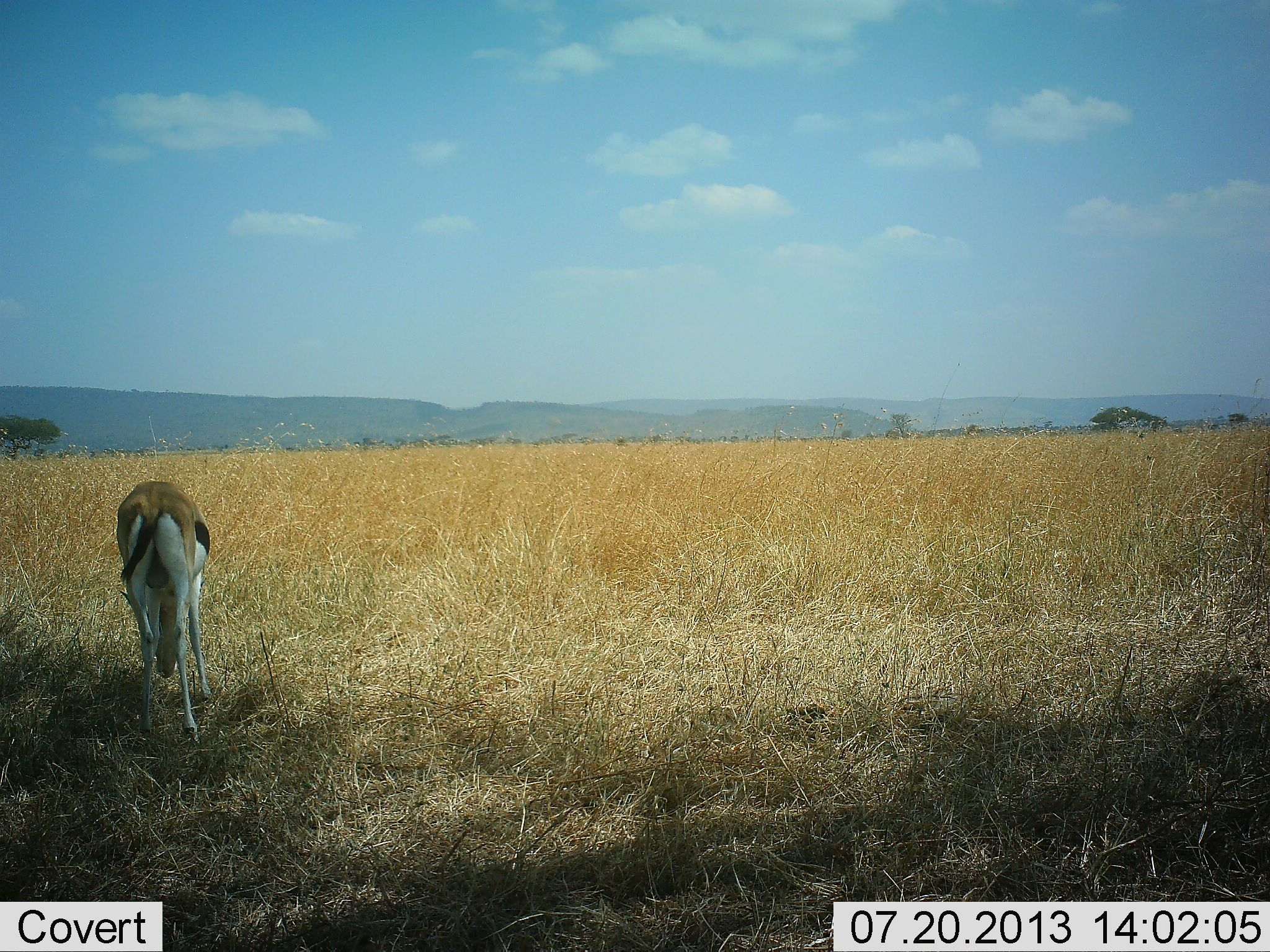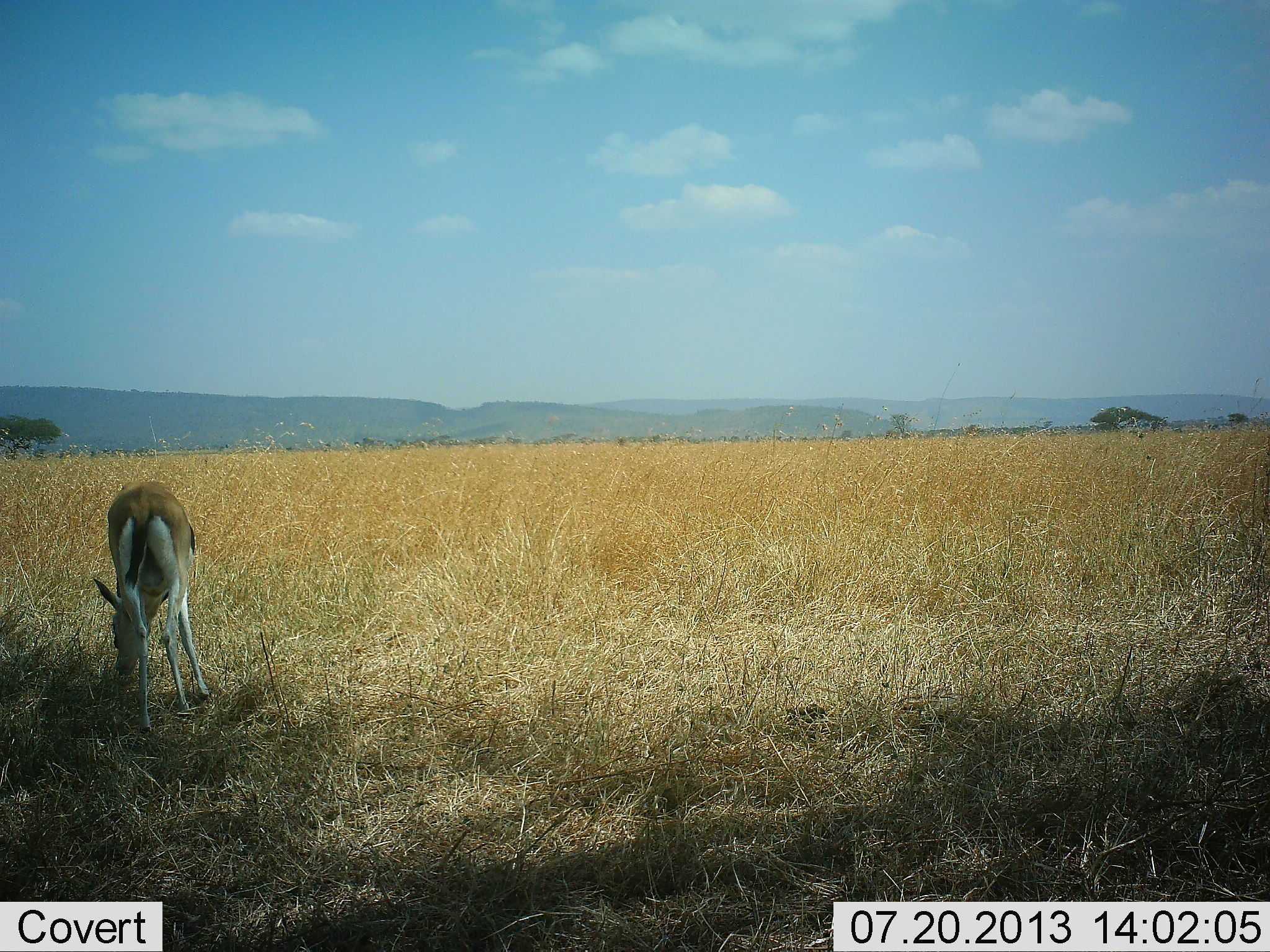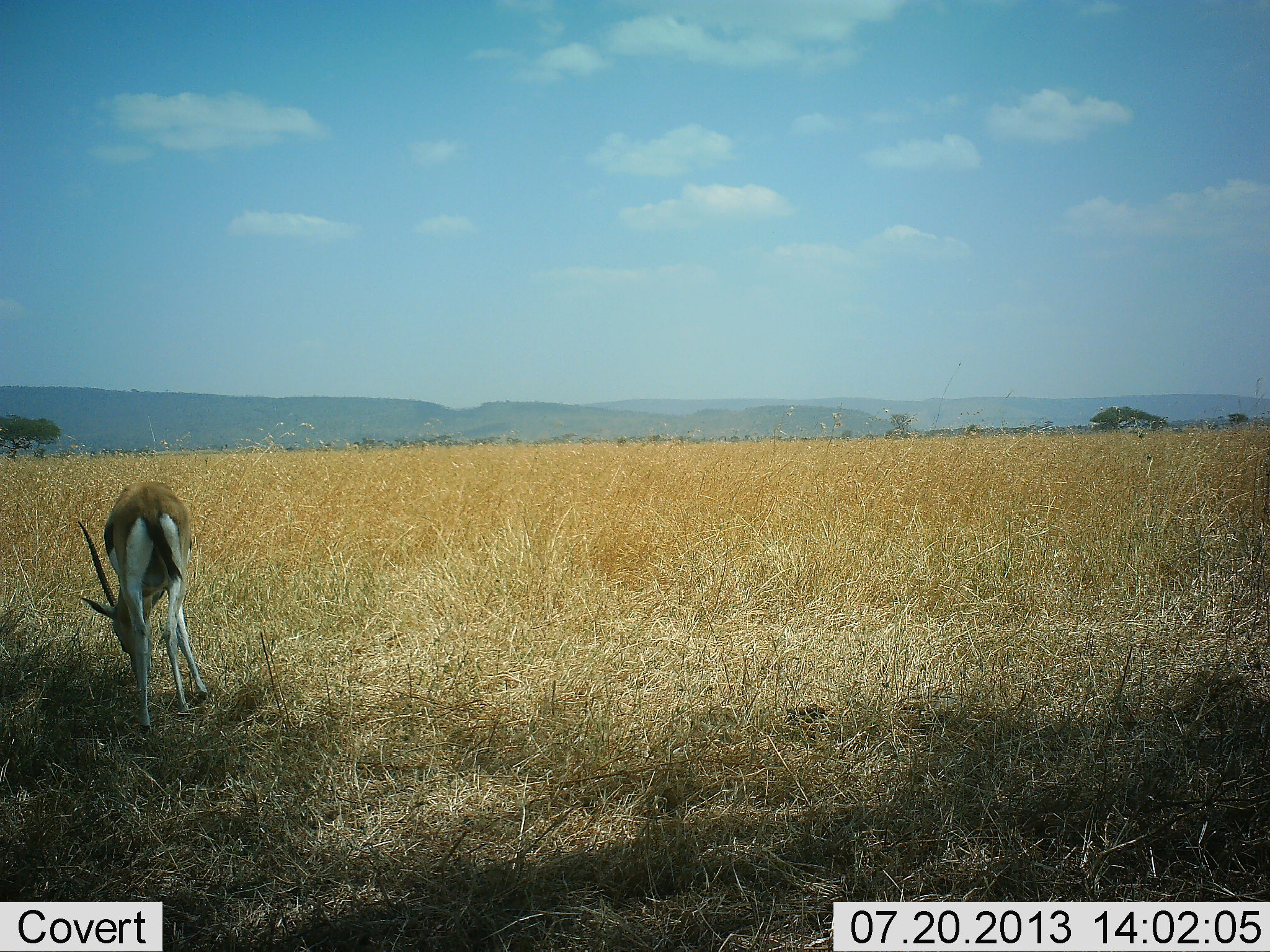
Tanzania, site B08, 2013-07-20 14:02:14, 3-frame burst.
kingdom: Animalia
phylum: Chordata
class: Mammalia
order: Artiodactyla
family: Bovidae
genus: Eudorcas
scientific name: Eudorcas thomsonii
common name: thomson's gazelle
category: gazellethomsons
Gazellethomsons (thomson's gazelle) (Eudorcas thomsonii), count 1. Behavior (volunteer vote fractions): standing 21%, resting 0%, moving 0%, interacting 0%. Young present (vote fraction): 0%. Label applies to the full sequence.